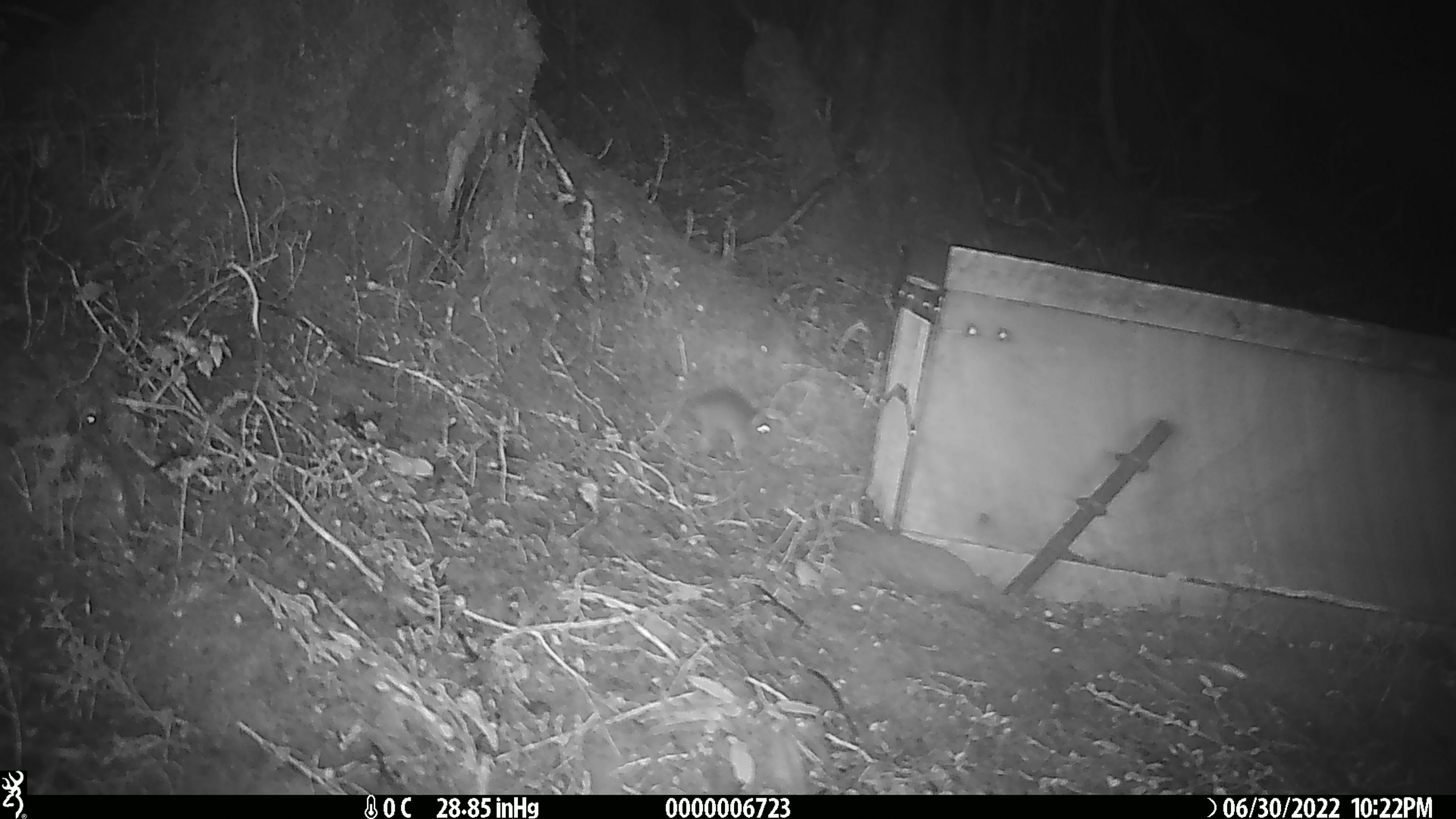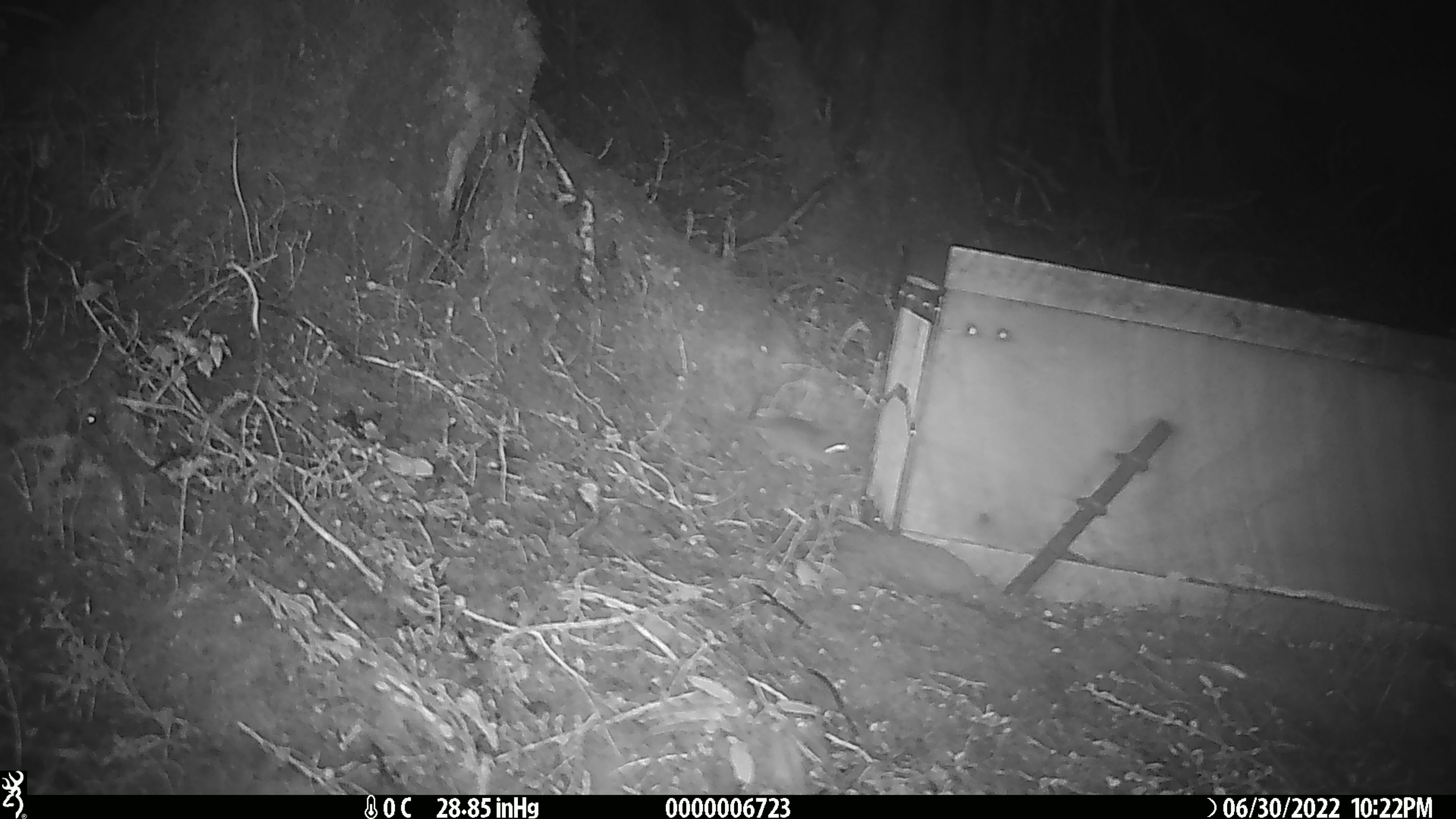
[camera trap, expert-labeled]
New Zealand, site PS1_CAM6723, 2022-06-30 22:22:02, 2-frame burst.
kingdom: Animalia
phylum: Chordata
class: Mammalia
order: Rodentia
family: Muridae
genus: Mus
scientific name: Mus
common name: mouse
Mouse (Mus).